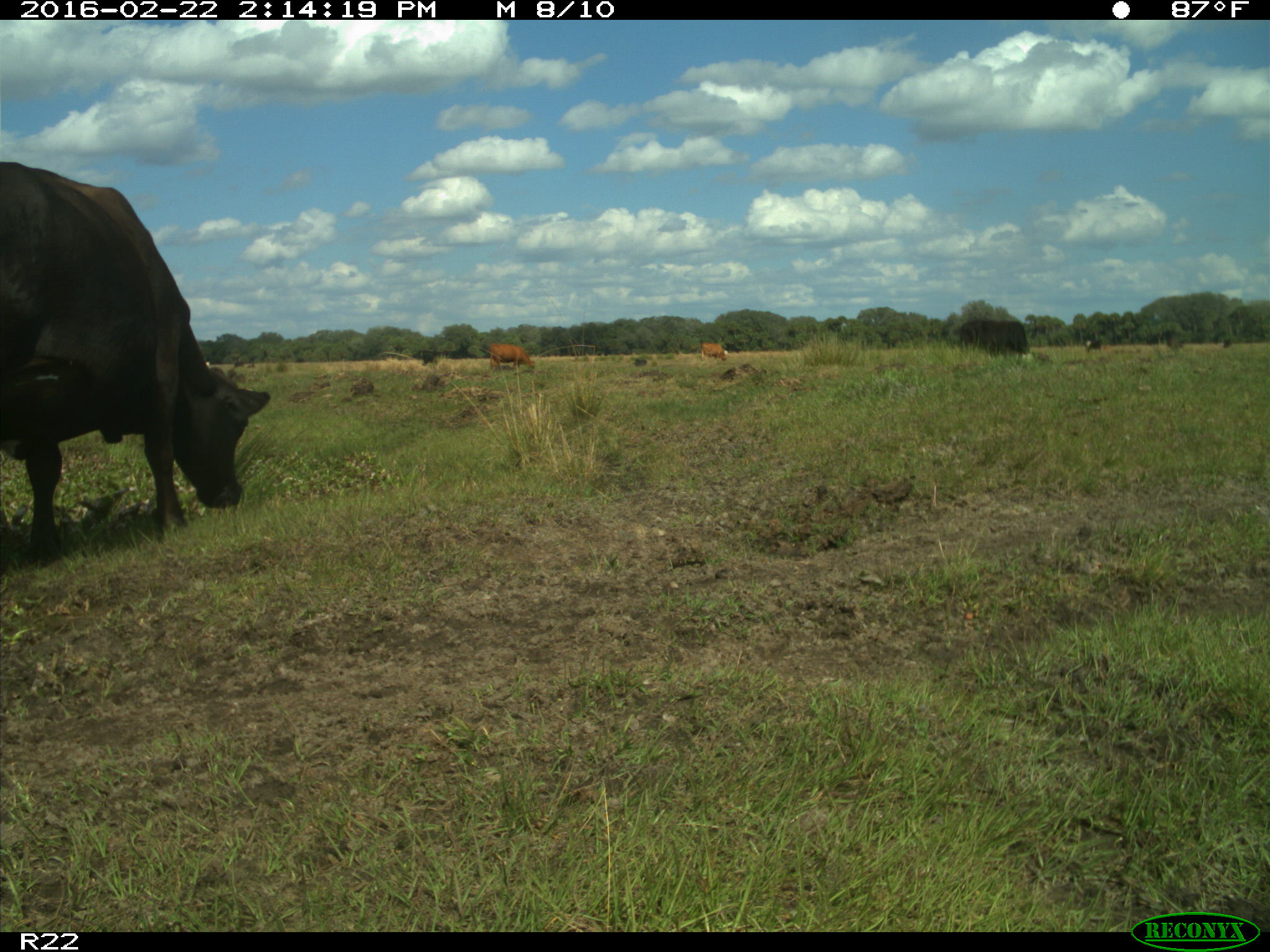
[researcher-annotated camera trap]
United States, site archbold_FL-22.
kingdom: Animalia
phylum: Chordata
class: Mammalia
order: Artiodactyla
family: Bovidae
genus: Bos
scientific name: Bos taurus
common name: domestic cow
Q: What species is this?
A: Bos taurus (domestic cow).